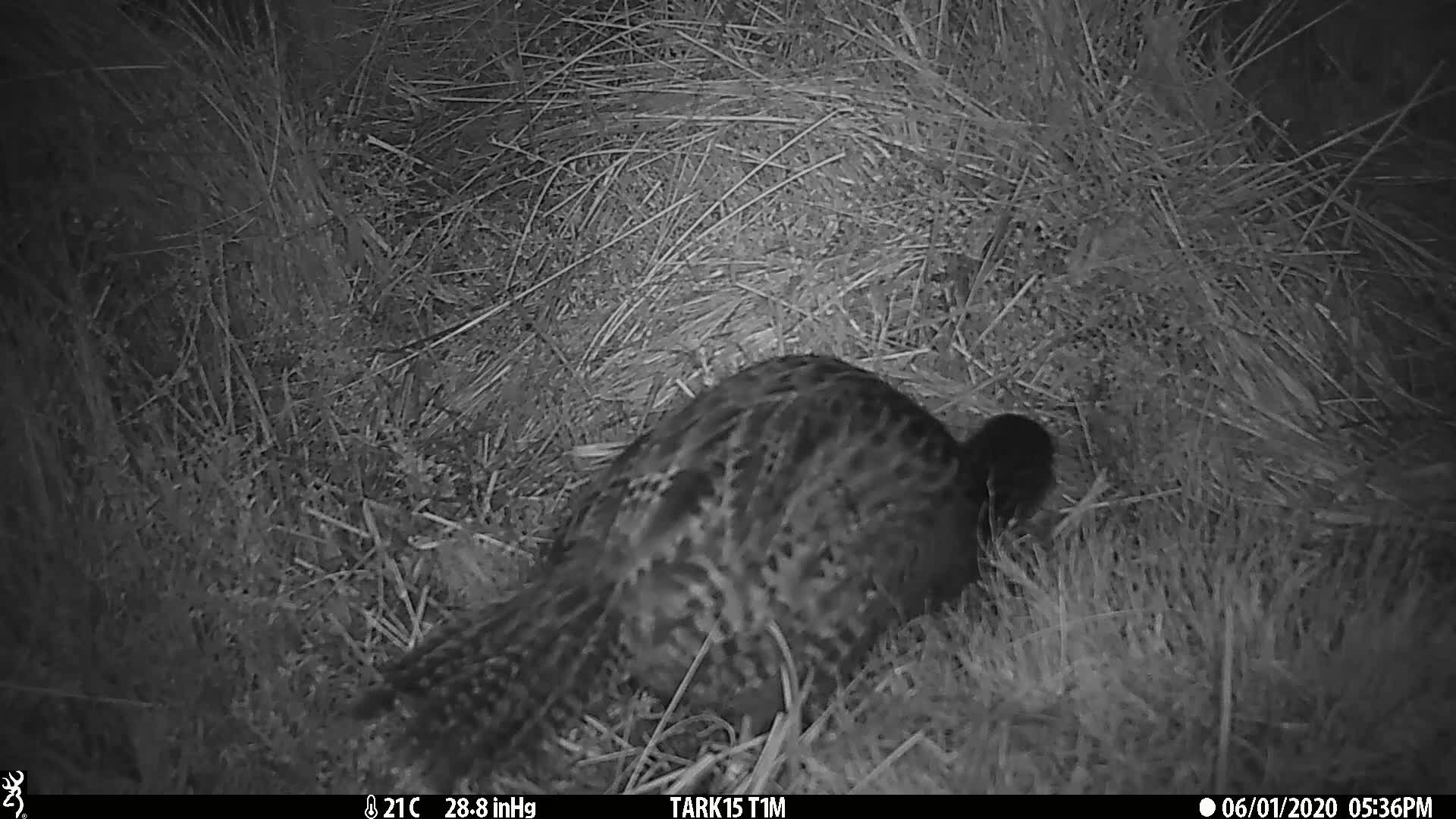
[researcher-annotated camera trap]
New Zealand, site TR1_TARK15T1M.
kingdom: Animalia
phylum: Chordata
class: Aves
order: Gruiformes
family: Rallidae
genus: Gallirallus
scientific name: Gallirallus australis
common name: weka